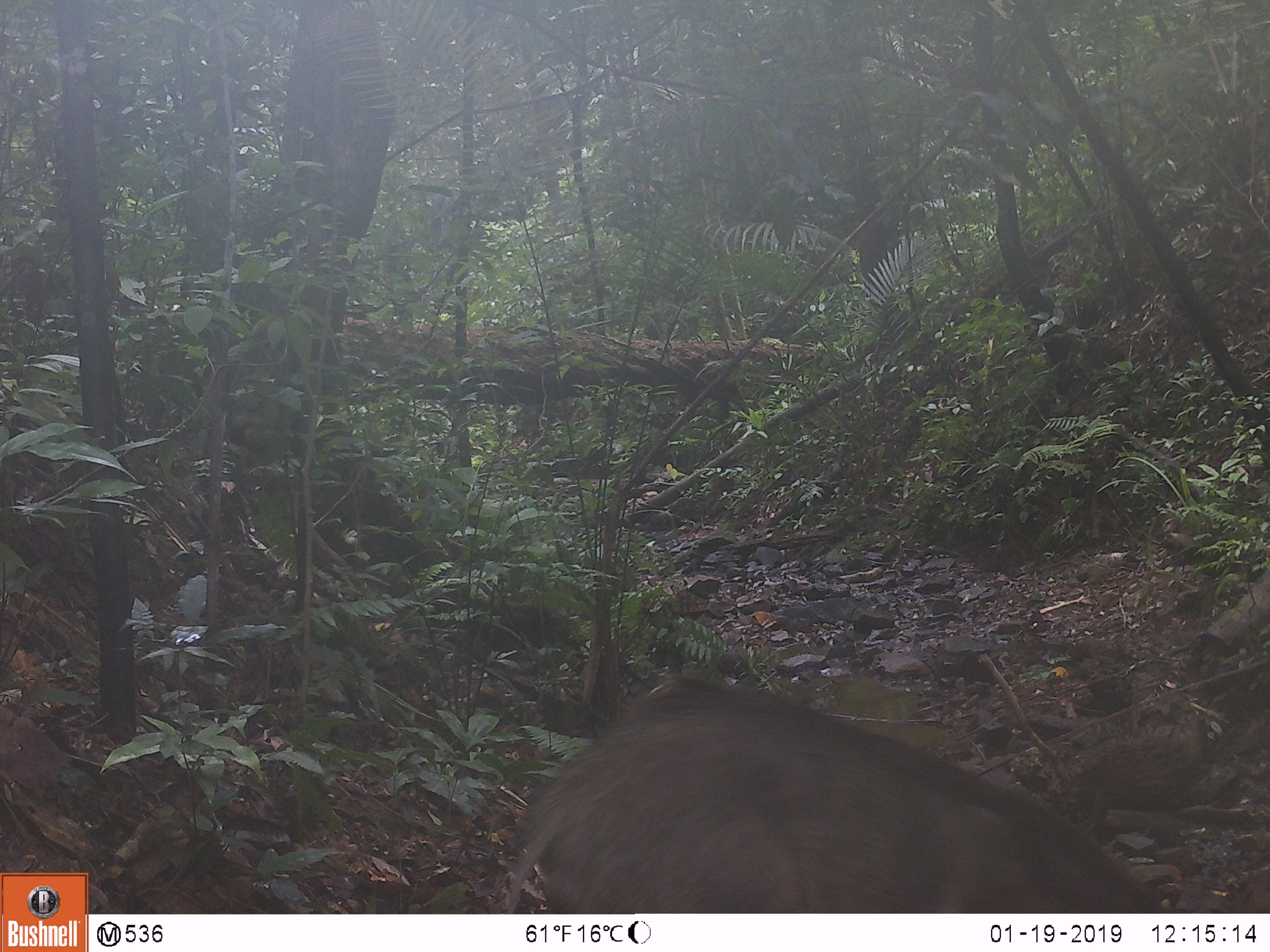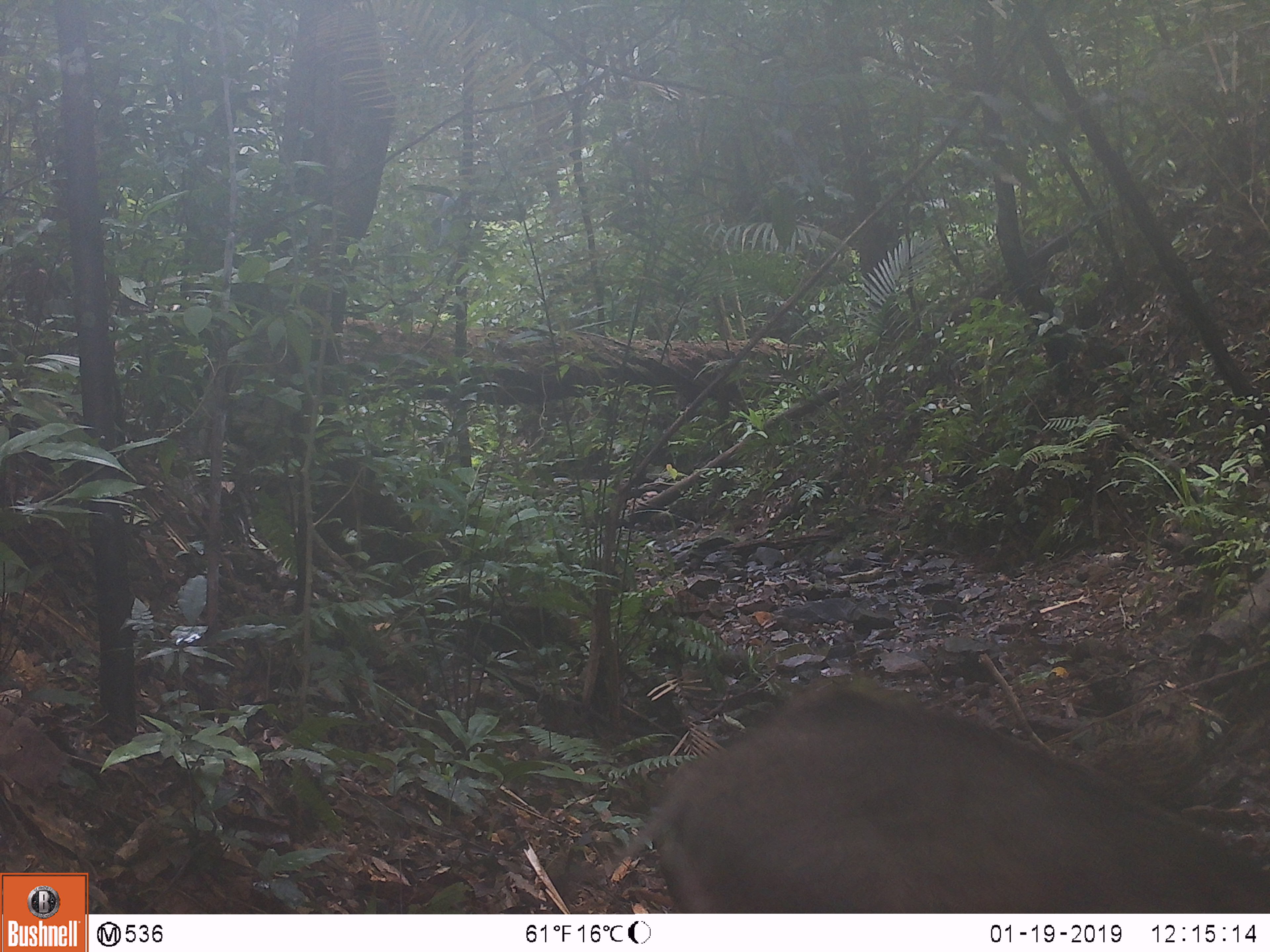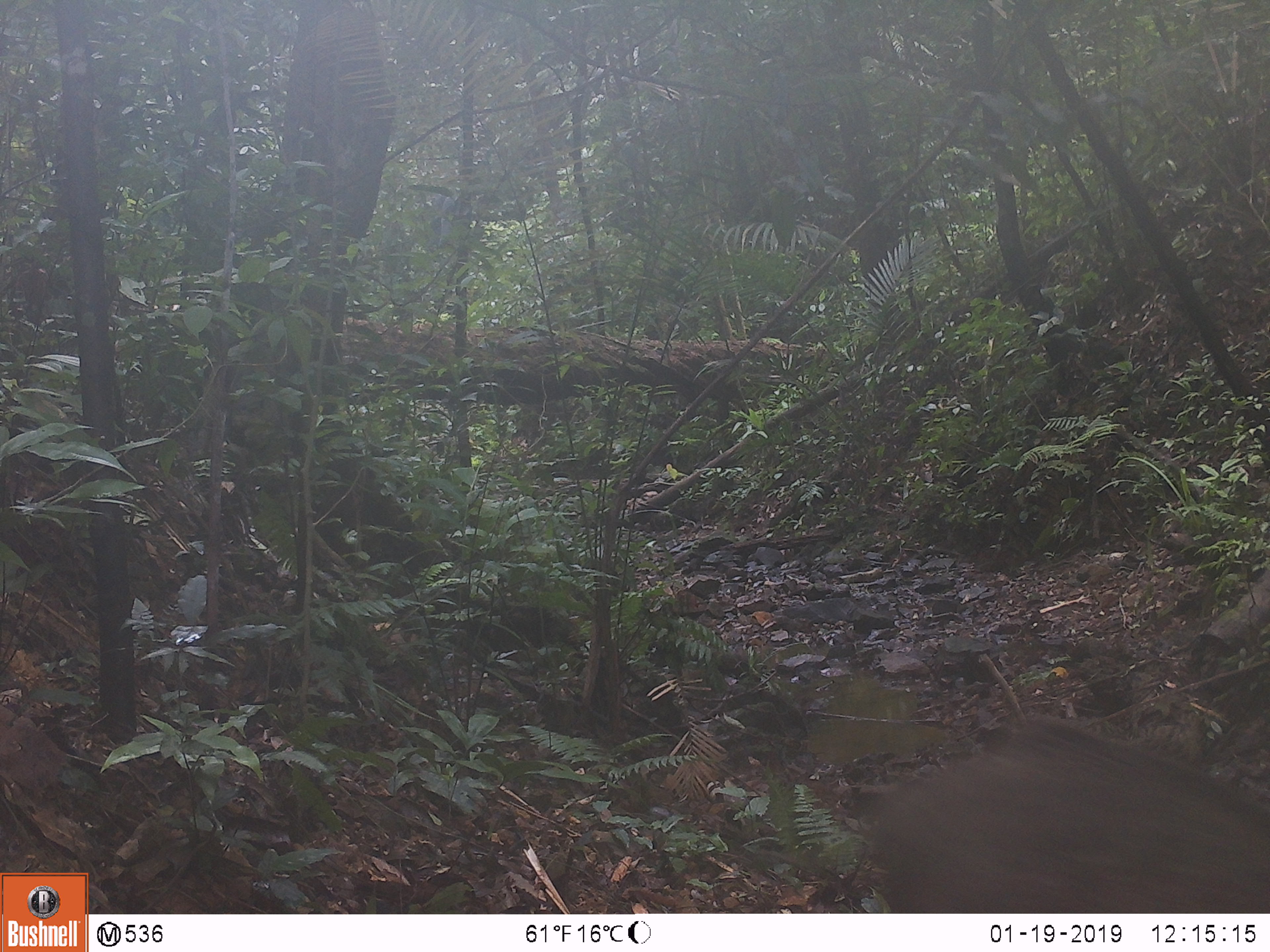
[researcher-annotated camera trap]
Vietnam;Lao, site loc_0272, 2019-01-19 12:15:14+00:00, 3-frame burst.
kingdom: Animalia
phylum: Chordata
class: Mammalia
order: Artiodactyla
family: Suidae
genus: Sus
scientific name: Sus scrofa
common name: eurasian wild pig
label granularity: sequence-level